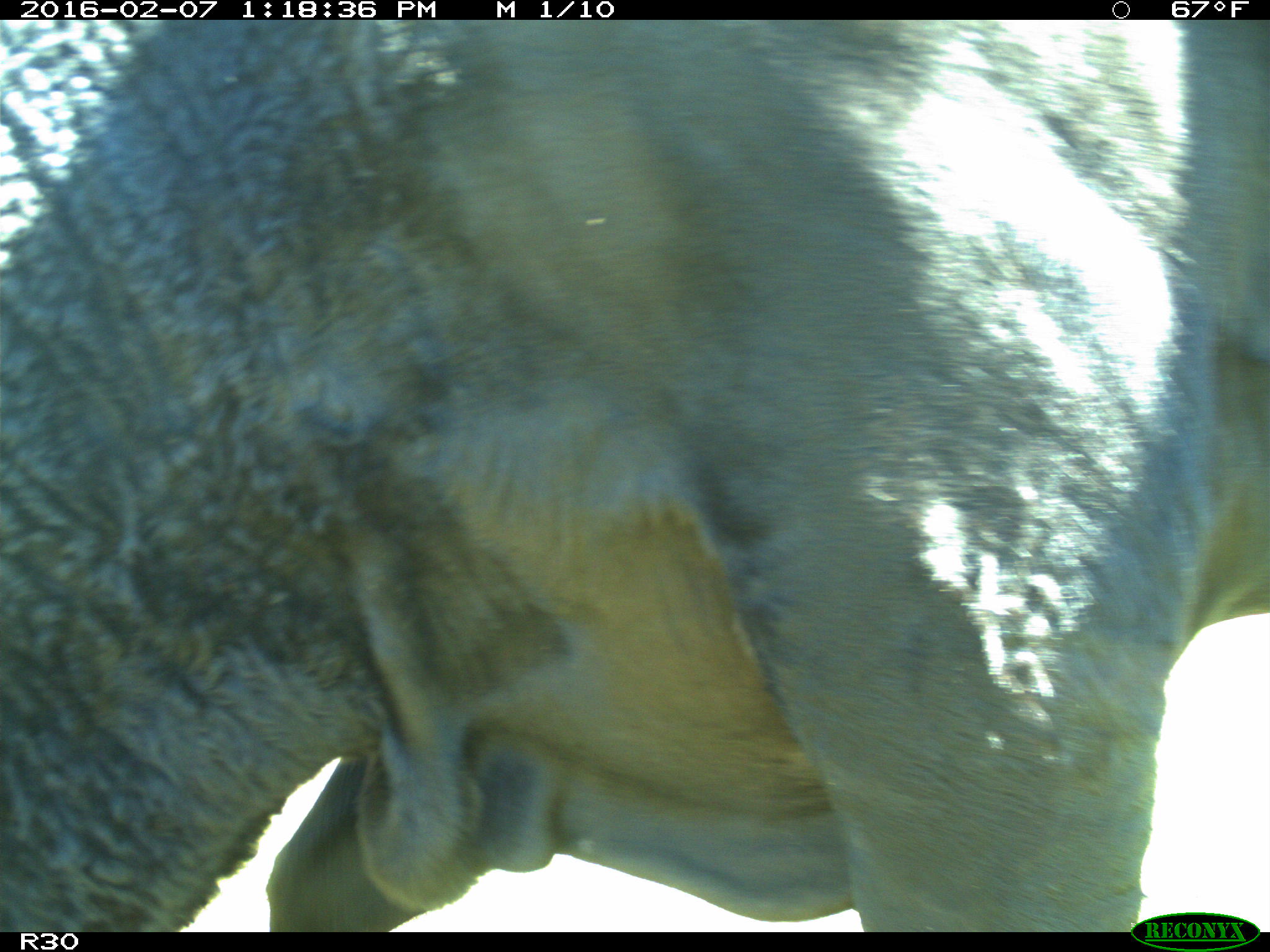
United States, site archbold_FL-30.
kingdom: Animalia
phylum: Chordata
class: Mammalia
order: Artiodactyla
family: Bovidae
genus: Bos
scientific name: Bos taurus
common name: domestic cow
Bos taurus (domestic cow).